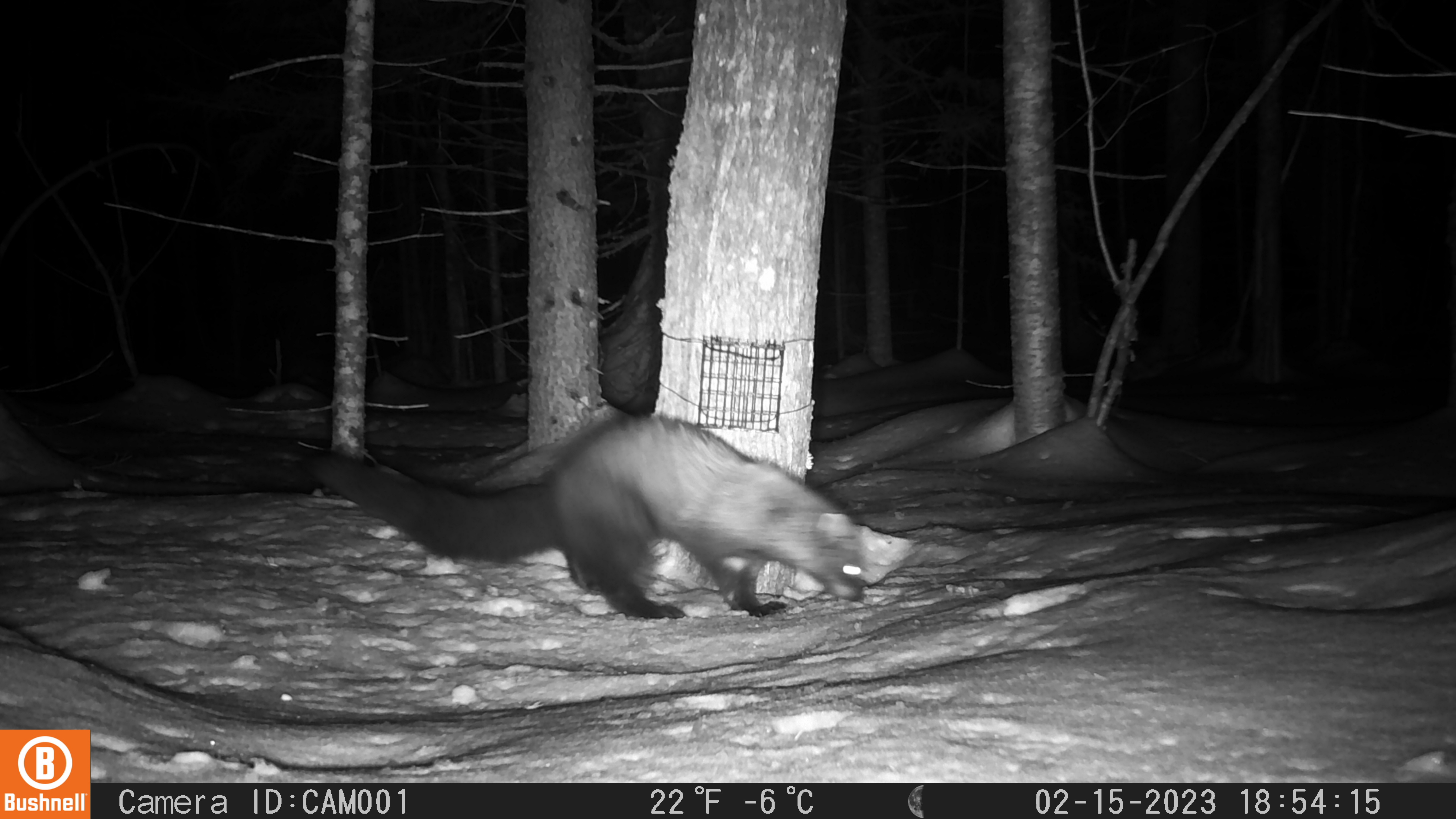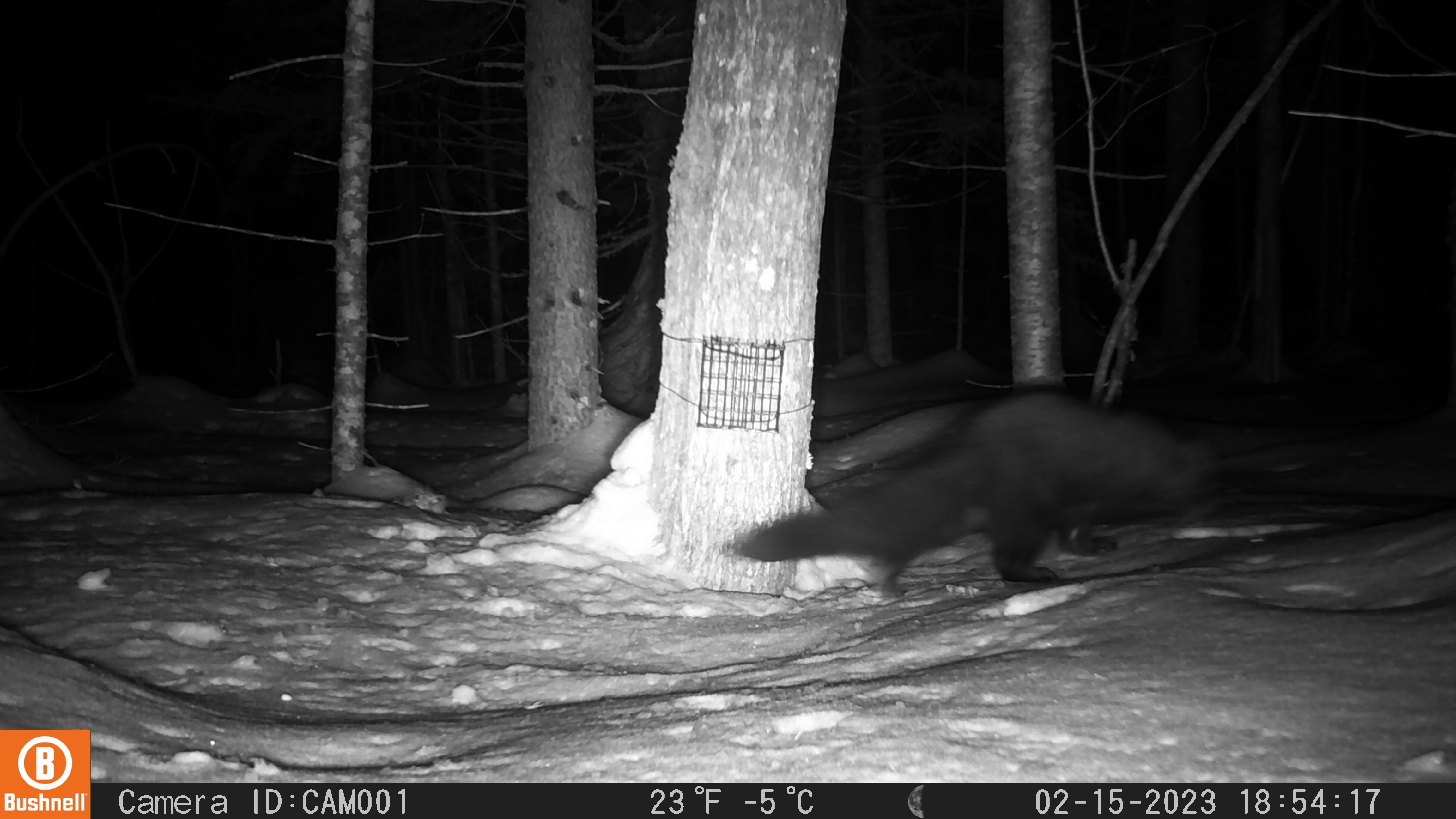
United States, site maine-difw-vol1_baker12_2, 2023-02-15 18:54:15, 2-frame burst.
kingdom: Animalia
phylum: Chordata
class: Mammalia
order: Carnivora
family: Mustelidae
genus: Pekania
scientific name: Pekania pennanti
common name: fisher